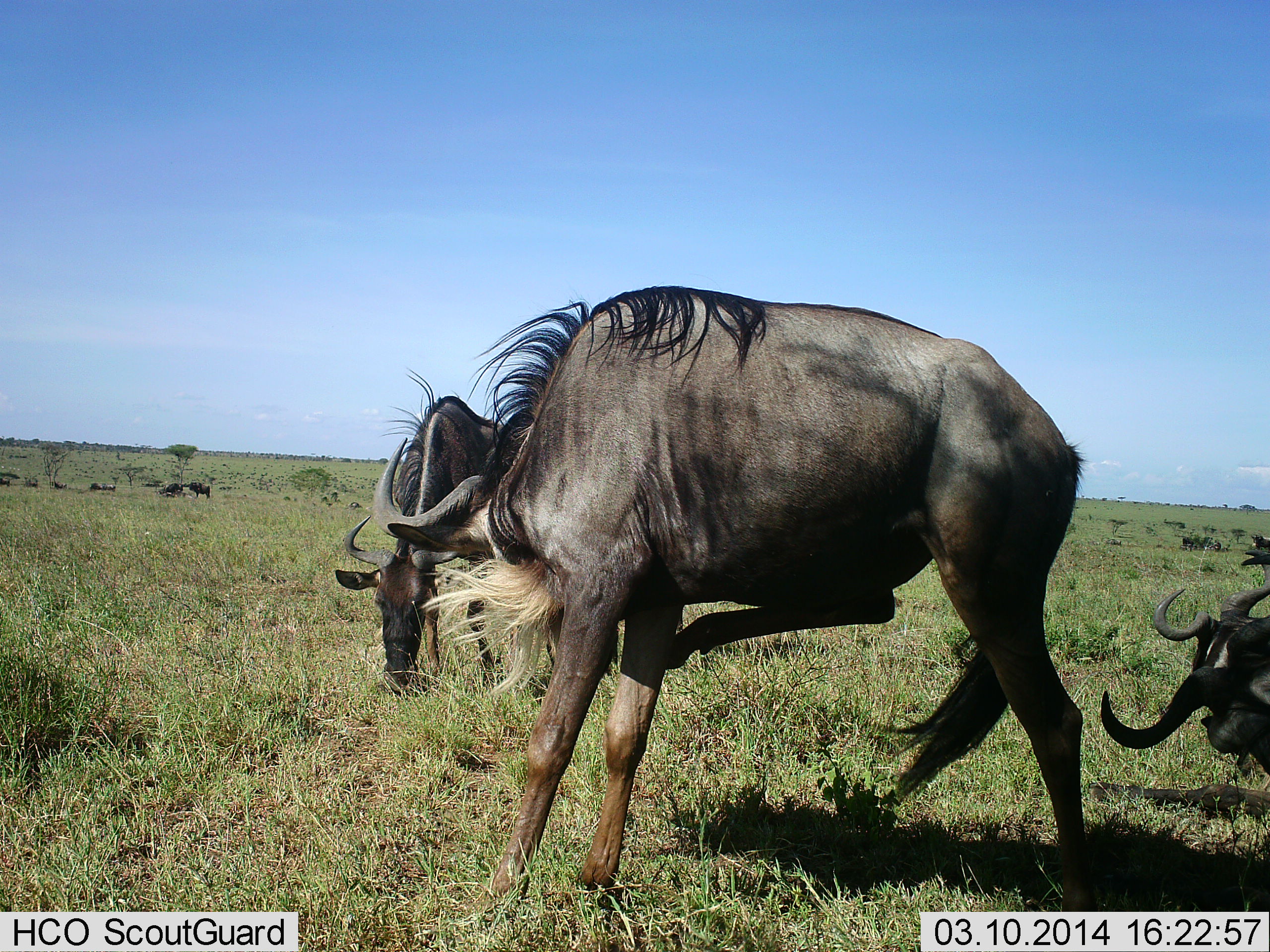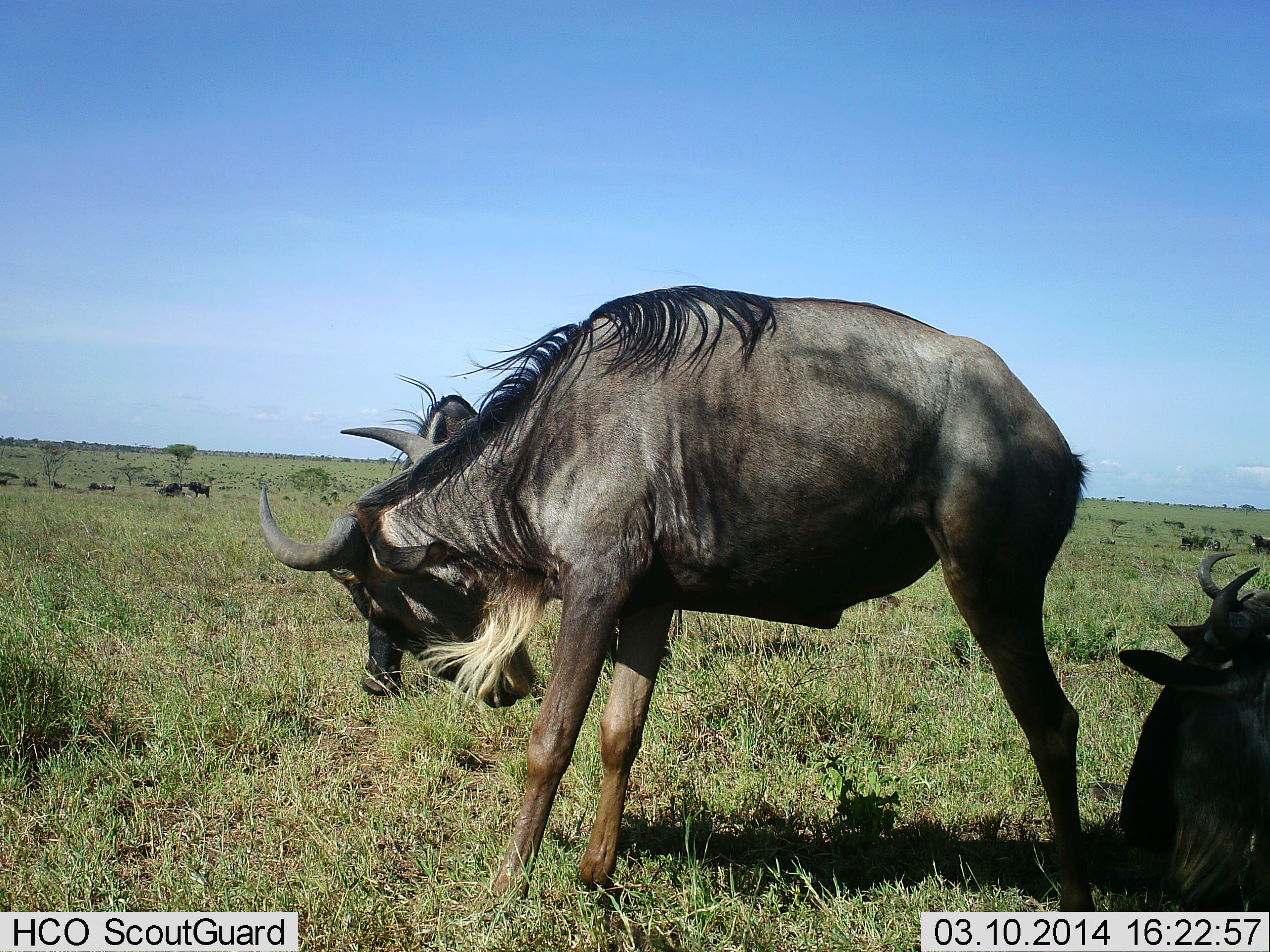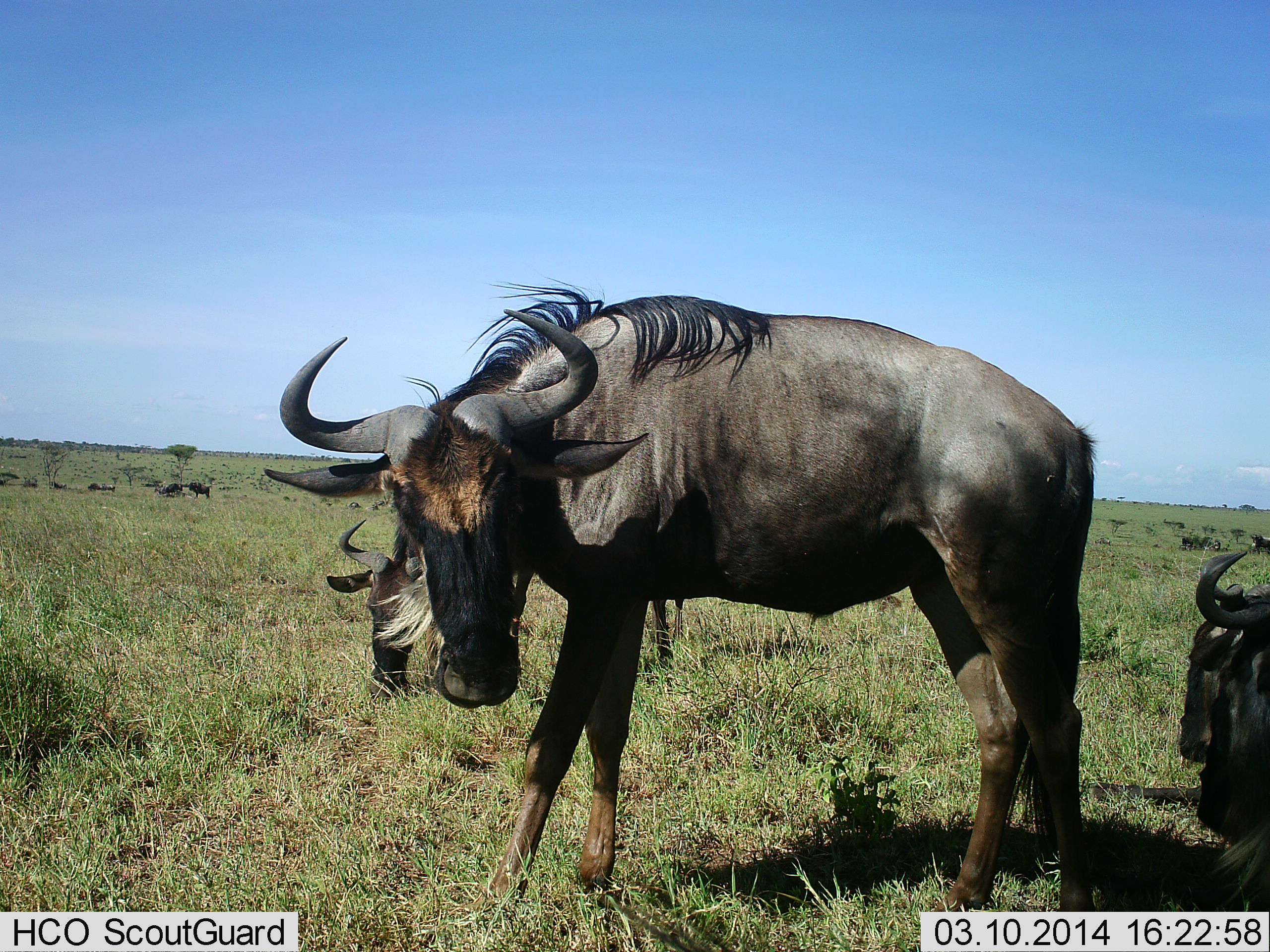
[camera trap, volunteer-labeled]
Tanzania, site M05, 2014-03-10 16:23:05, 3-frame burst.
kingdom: Animalia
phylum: Chordata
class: Mammalia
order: Artiodactyla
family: Bovidae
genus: Connochaetes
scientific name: Connochaetes taurinus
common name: blue wildebeest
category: wildebeest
Wildebeest (blue wildebeest) (Connochaetes taurinus), count 4. Behavior (volunteer vote fractions): standing 80%, resting 80%, moving 20%, interacting 0%. Young present (vote fraction): 0%. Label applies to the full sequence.